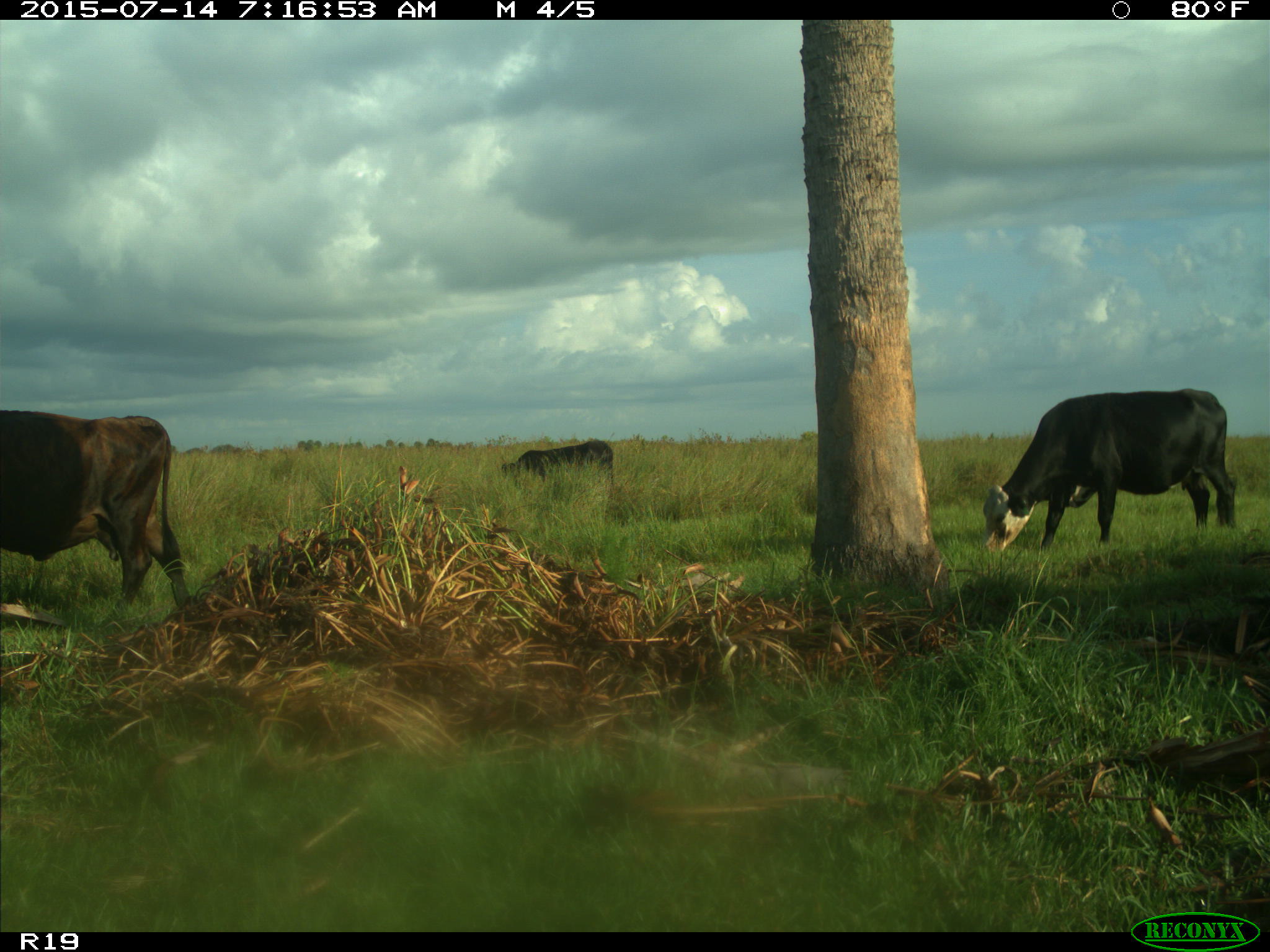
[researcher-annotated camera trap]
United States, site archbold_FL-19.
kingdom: Animalia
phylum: Chordata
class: Mammalia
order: Artiodactyla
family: Bovidae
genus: Bos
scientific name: Bos taurus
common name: domestic cow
Bos taurus (domestic cow).